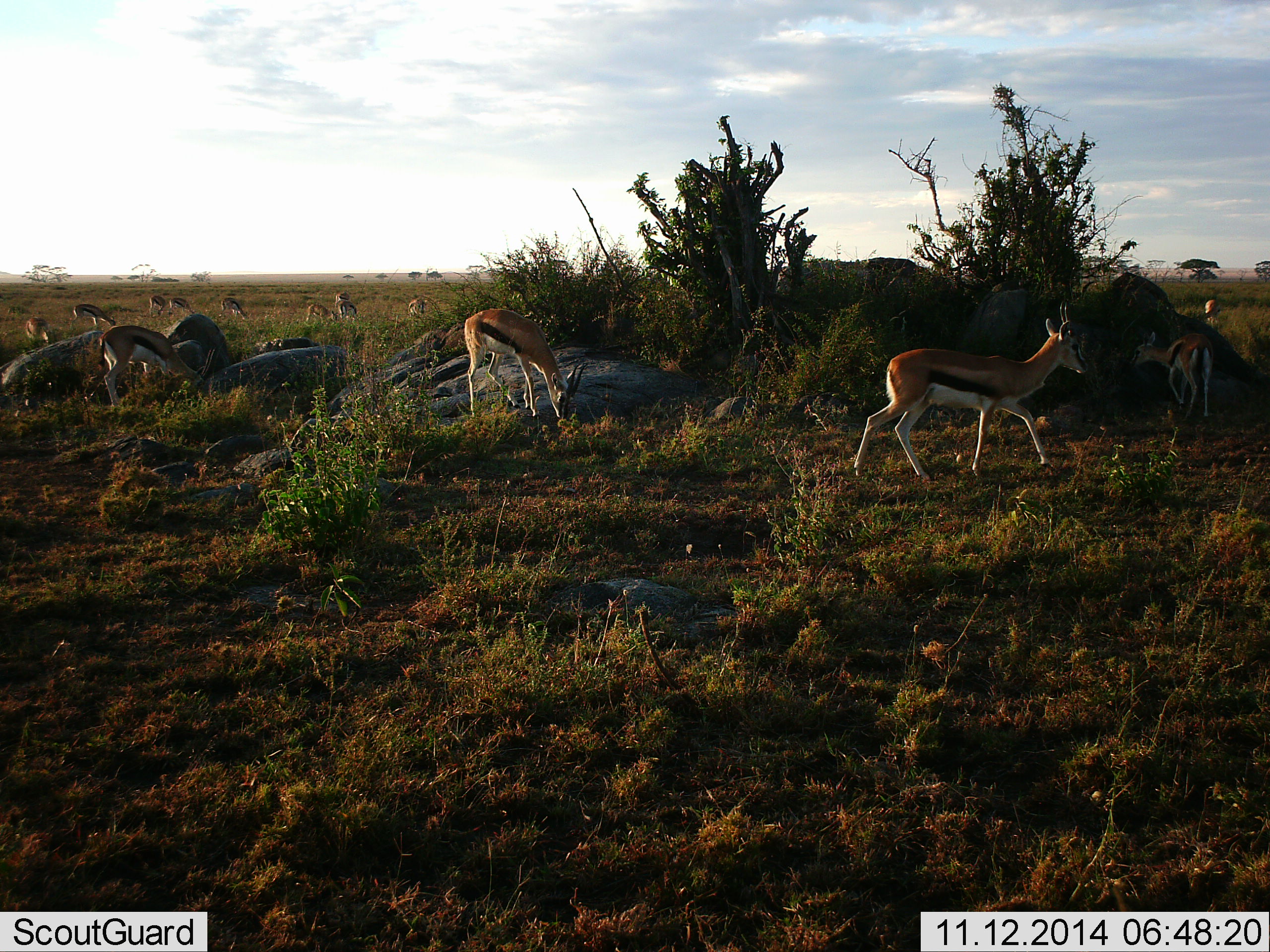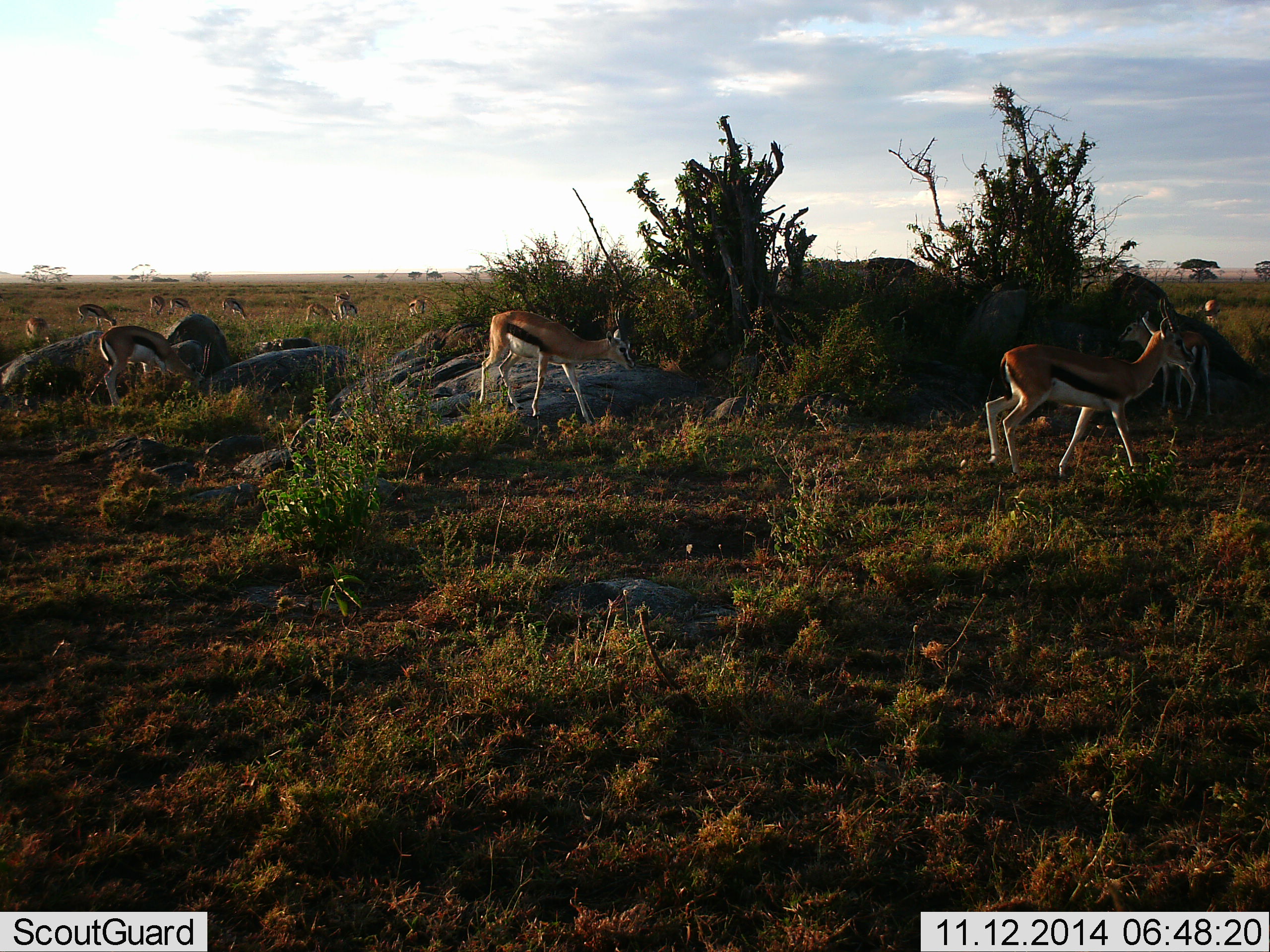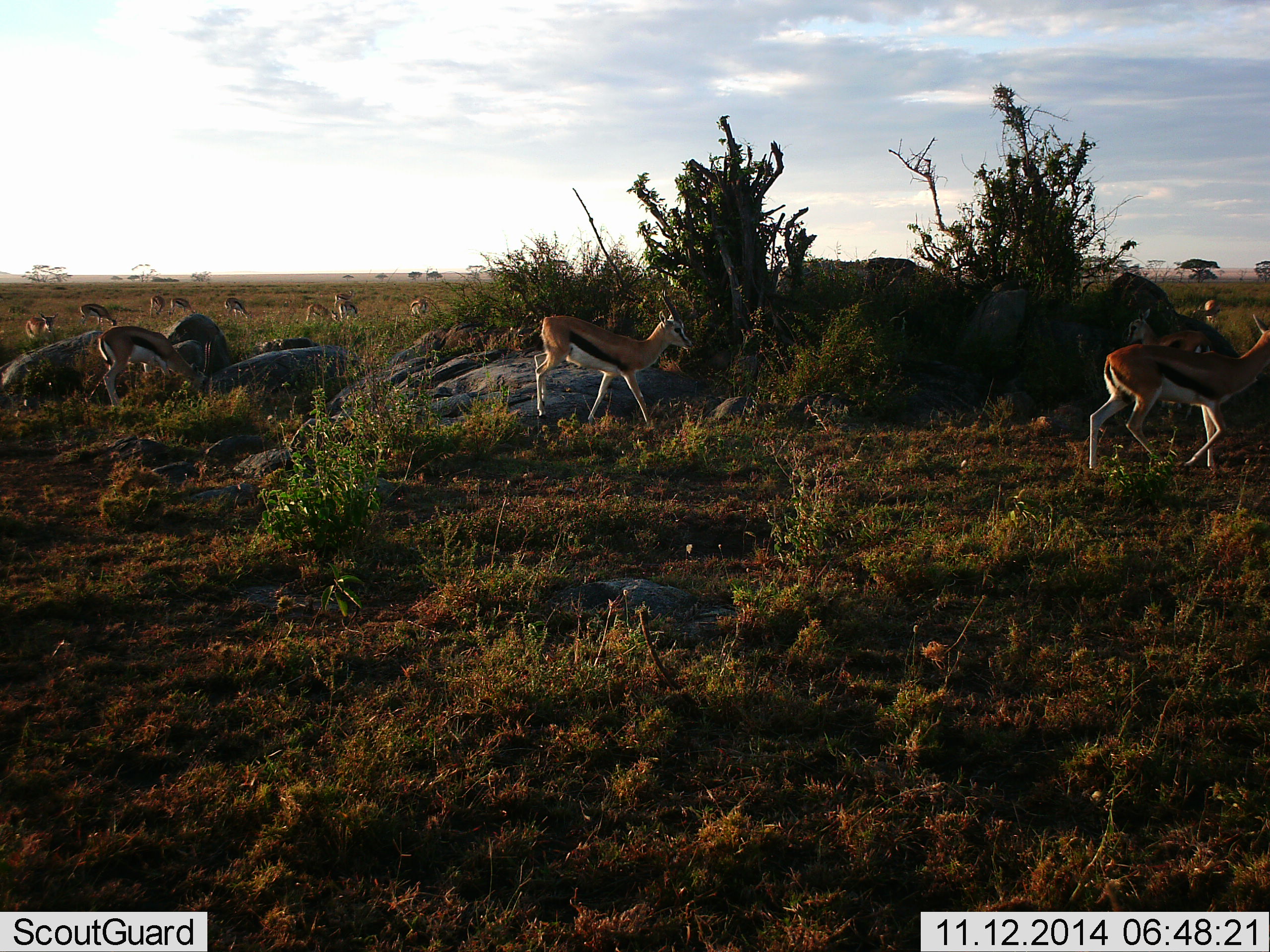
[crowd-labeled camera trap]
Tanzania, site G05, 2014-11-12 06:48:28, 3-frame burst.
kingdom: Animalia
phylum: Chordata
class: Mammalia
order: Artiodactyla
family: Bovidae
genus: Eudorcas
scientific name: Eudorcas thomsonii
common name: thomson's gazelle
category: gazellethomsons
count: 11-50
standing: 40%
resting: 0%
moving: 100%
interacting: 10%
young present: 0%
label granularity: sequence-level